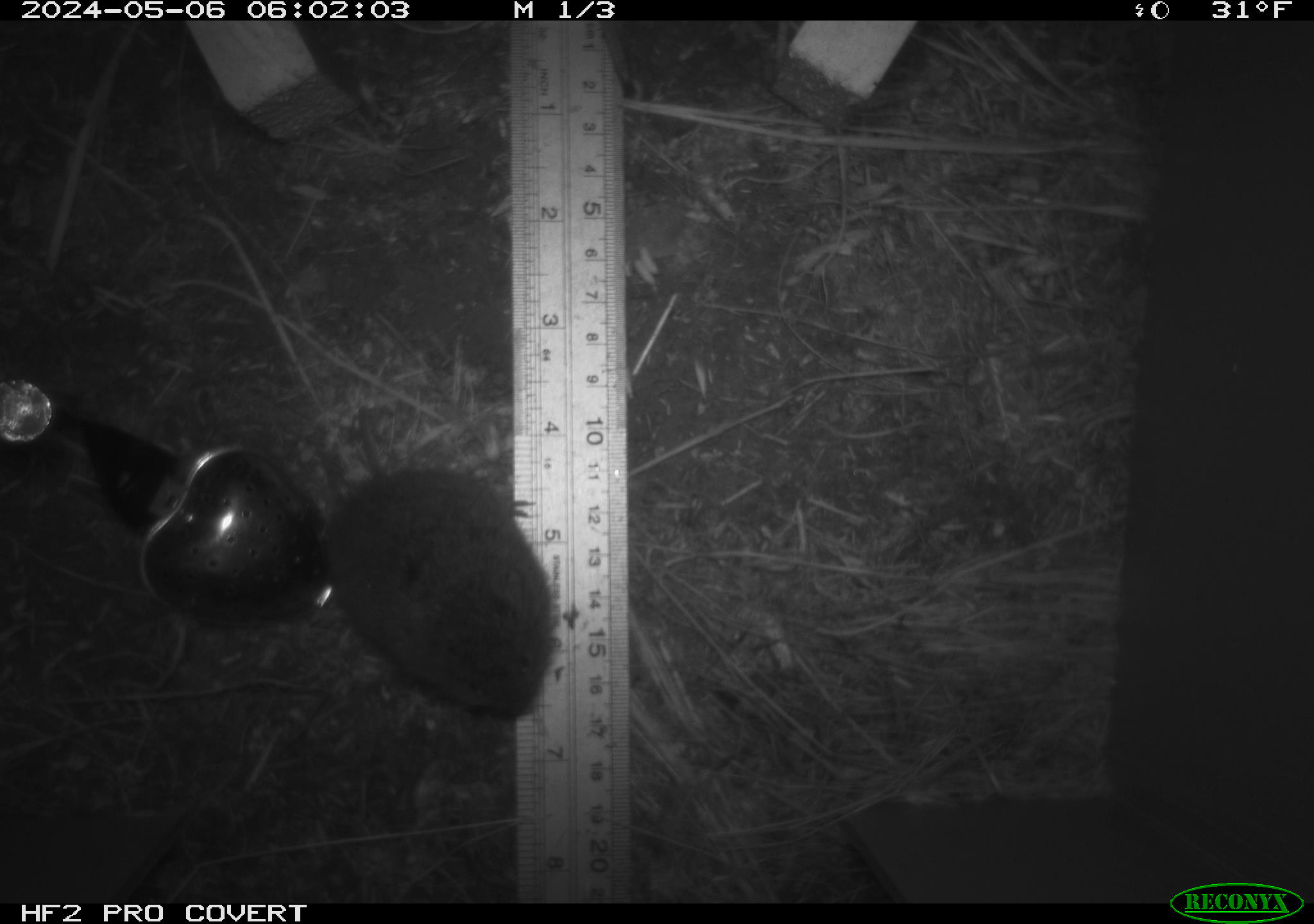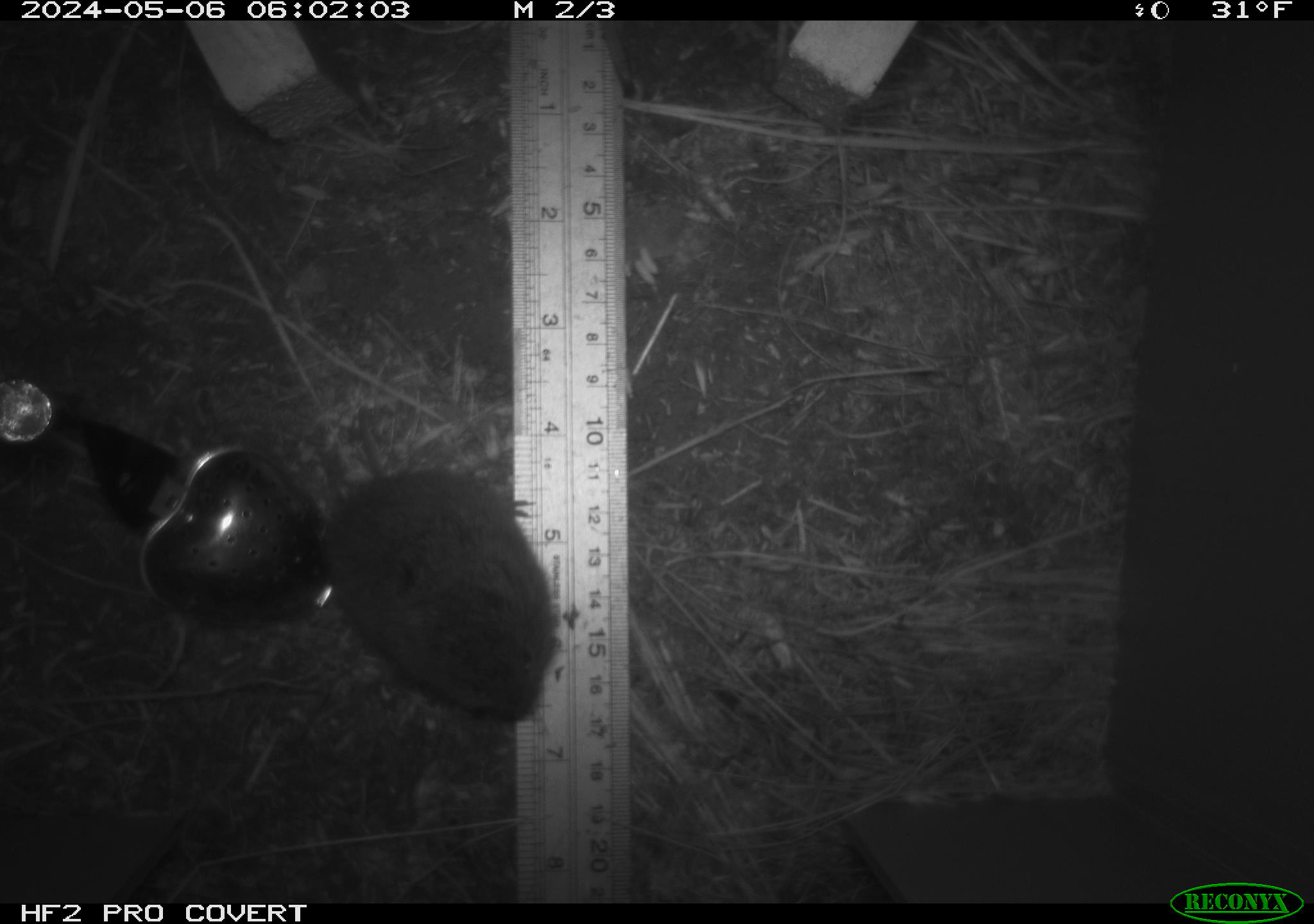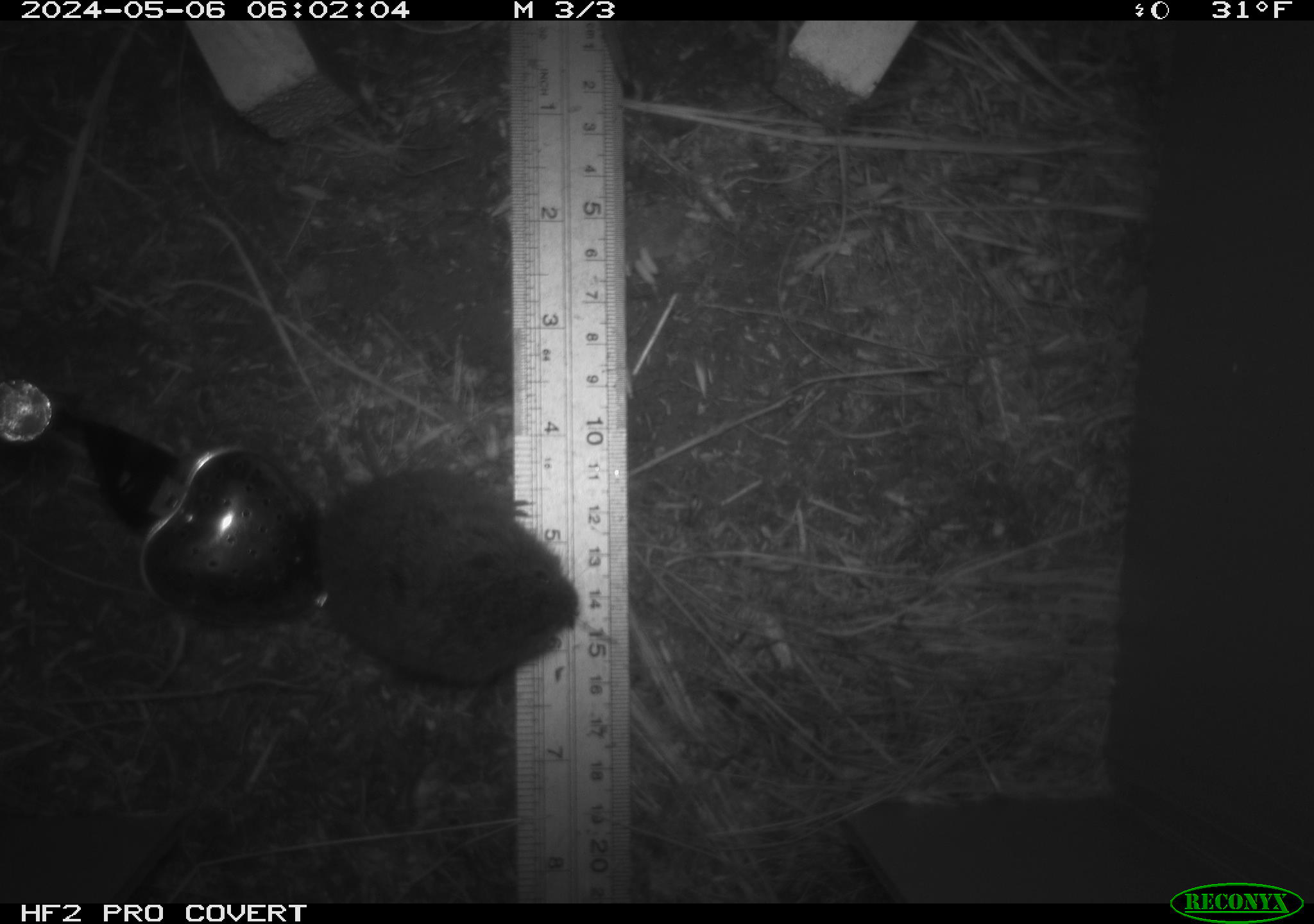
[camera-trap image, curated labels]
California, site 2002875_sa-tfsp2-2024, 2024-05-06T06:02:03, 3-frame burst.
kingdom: Animalia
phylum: Chordata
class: Mammalia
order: Rodentia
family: Cricetidae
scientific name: Arvicolinae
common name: voles, lemmings, and muskrats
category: arvicolinae subfamily